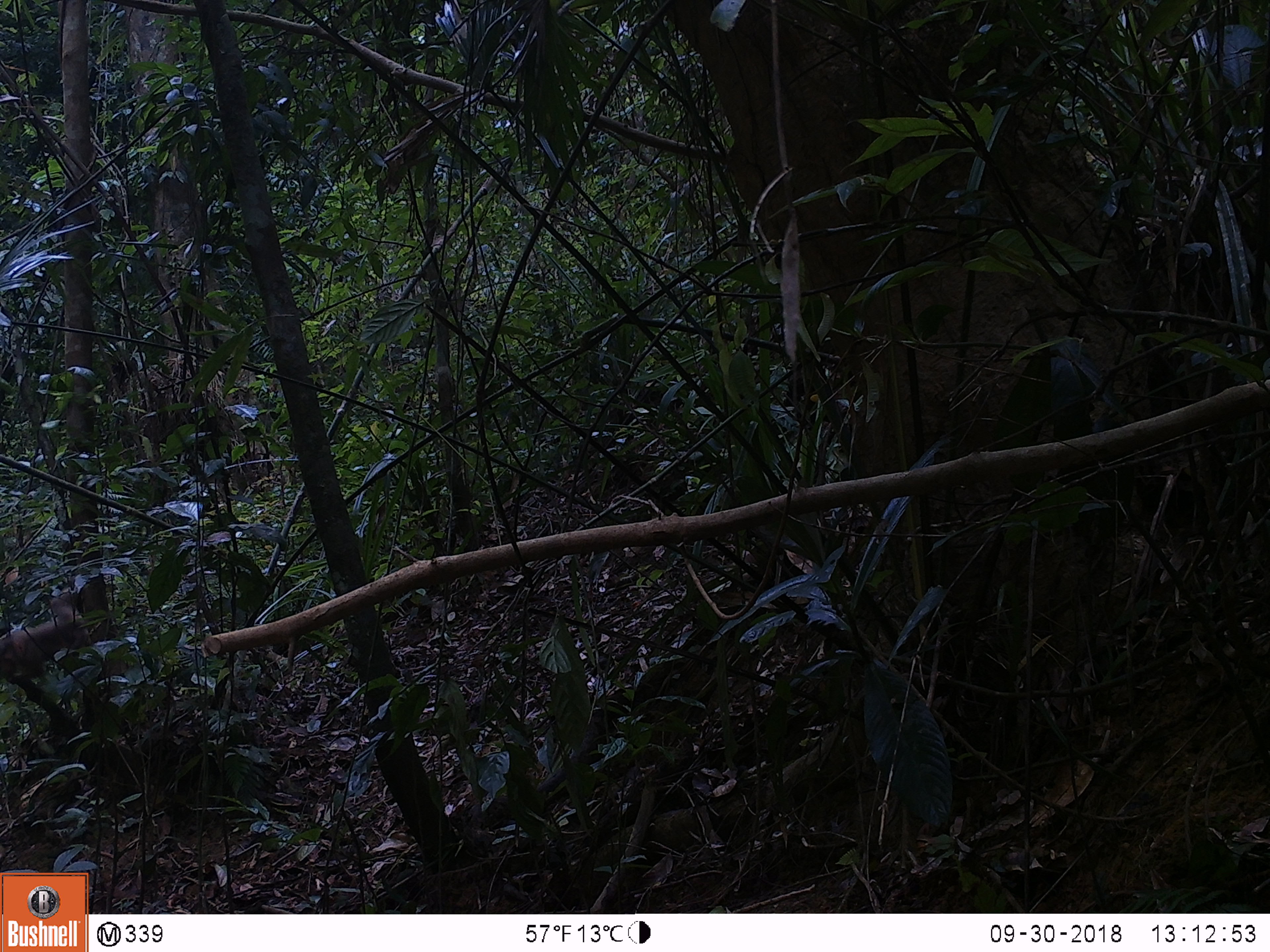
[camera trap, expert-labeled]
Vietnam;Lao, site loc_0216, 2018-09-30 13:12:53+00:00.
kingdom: Animalia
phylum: Chordata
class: Mammalia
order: Primates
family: Cercopithecidae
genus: Macaca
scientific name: Macaca nemestrina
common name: pig-tailed macaque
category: pig tailed macaque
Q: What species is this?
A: Pig tailed macaque (pig-tailed macaque) (Macaca nemestrina).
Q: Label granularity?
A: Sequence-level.